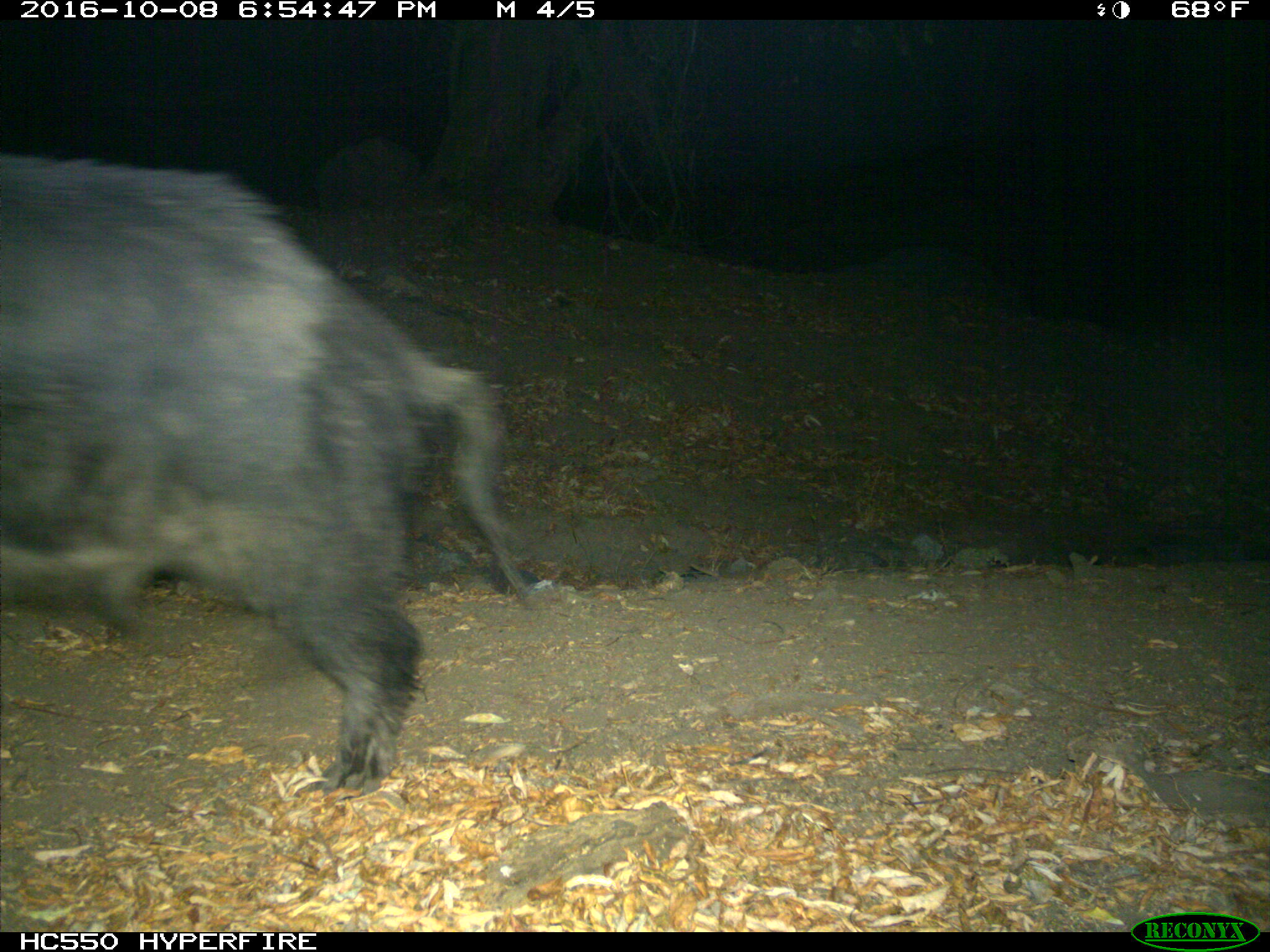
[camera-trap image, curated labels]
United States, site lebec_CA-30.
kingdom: Animalia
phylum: Chordata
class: Mammalia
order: Artiodactyla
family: Suidae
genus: Sus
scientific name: Sus scrofa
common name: wild boar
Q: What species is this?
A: Sus scrofa (wild boar).